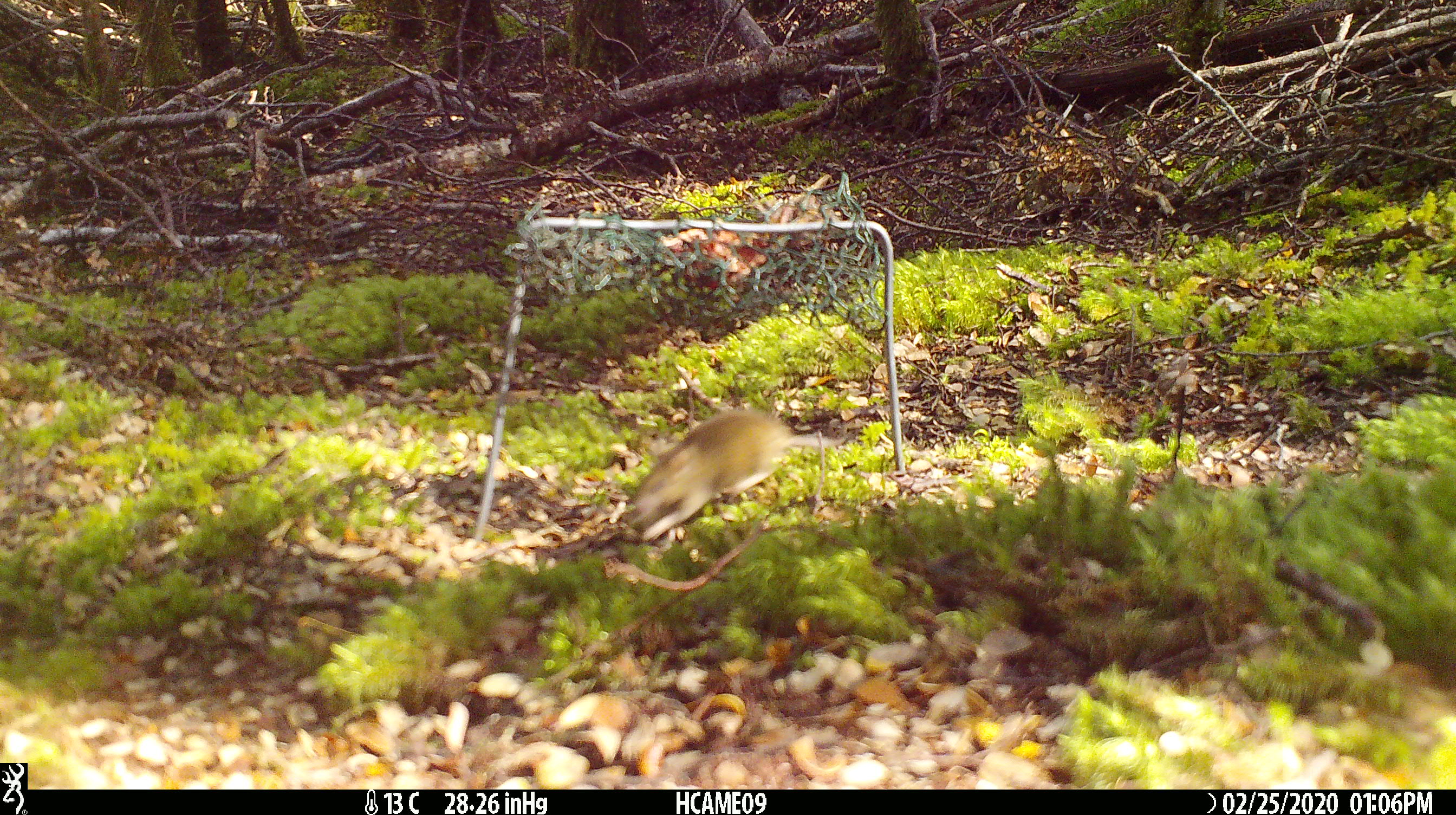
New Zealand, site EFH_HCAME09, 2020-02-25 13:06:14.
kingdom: Animalia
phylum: Chordata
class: Mammalia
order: Rodentia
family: Muridae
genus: Mus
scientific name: Mus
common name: mouse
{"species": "mouse (Mus)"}